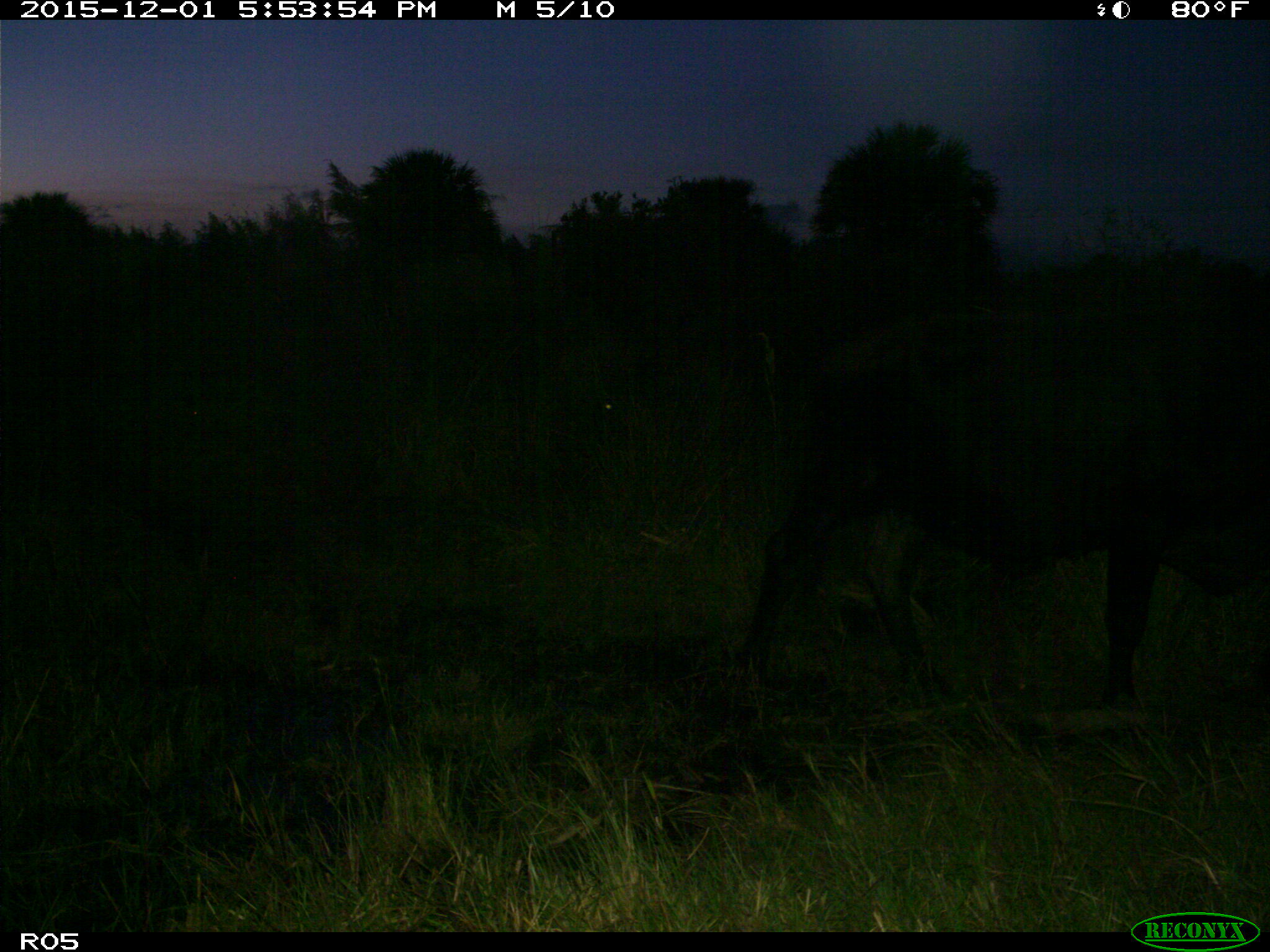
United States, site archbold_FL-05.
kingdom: Animalia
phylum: Chordata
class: Mammalia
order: Artiodactyla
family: Bovidae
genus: Bos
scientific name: Bos taurus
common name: domestic cow